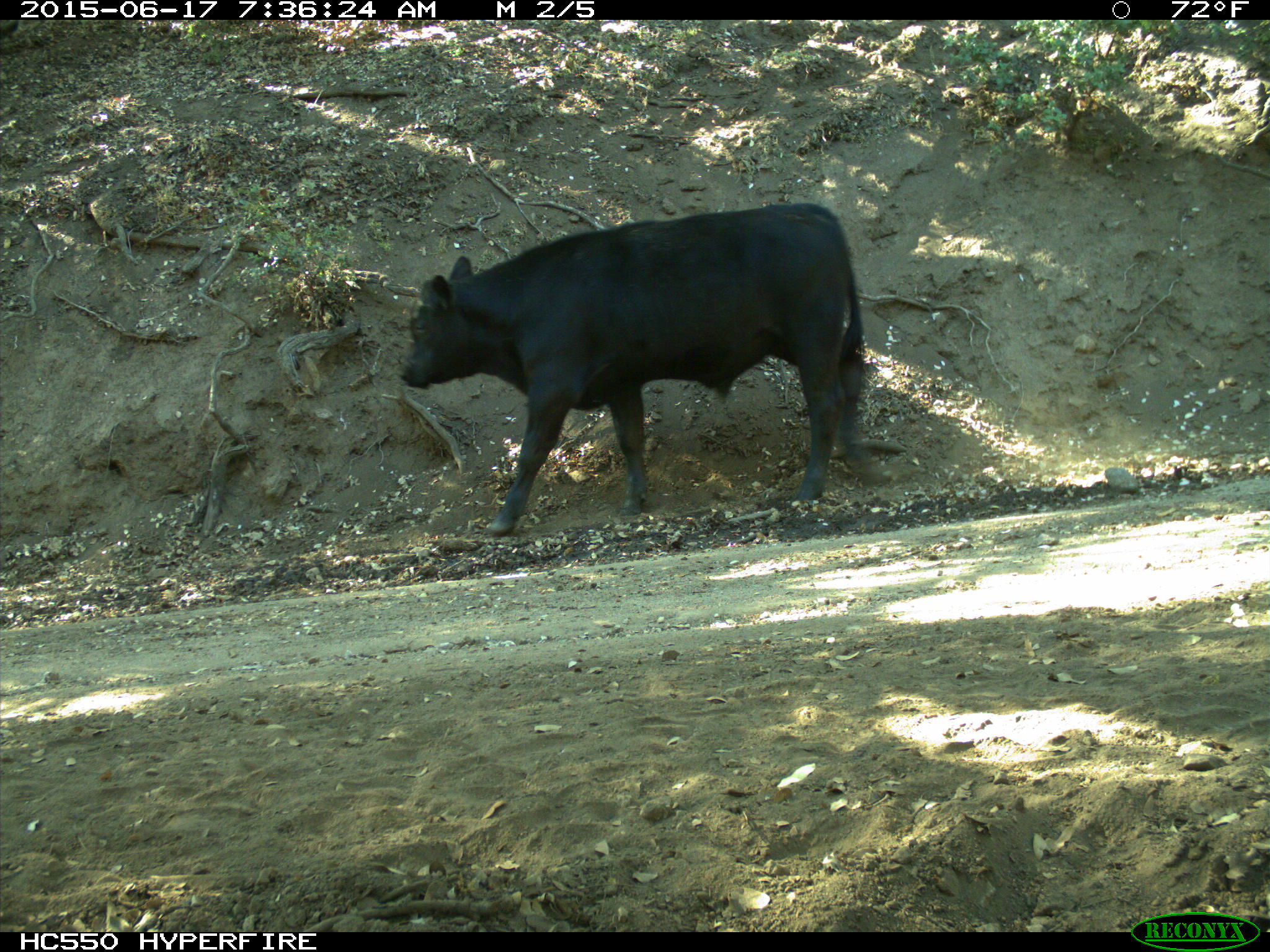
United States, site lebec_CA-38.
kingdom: Animalia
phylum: Chordata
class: Mammalia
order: Artiodactyla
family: Bovidae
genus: Bos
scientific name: Bos taurus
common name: domestic cow